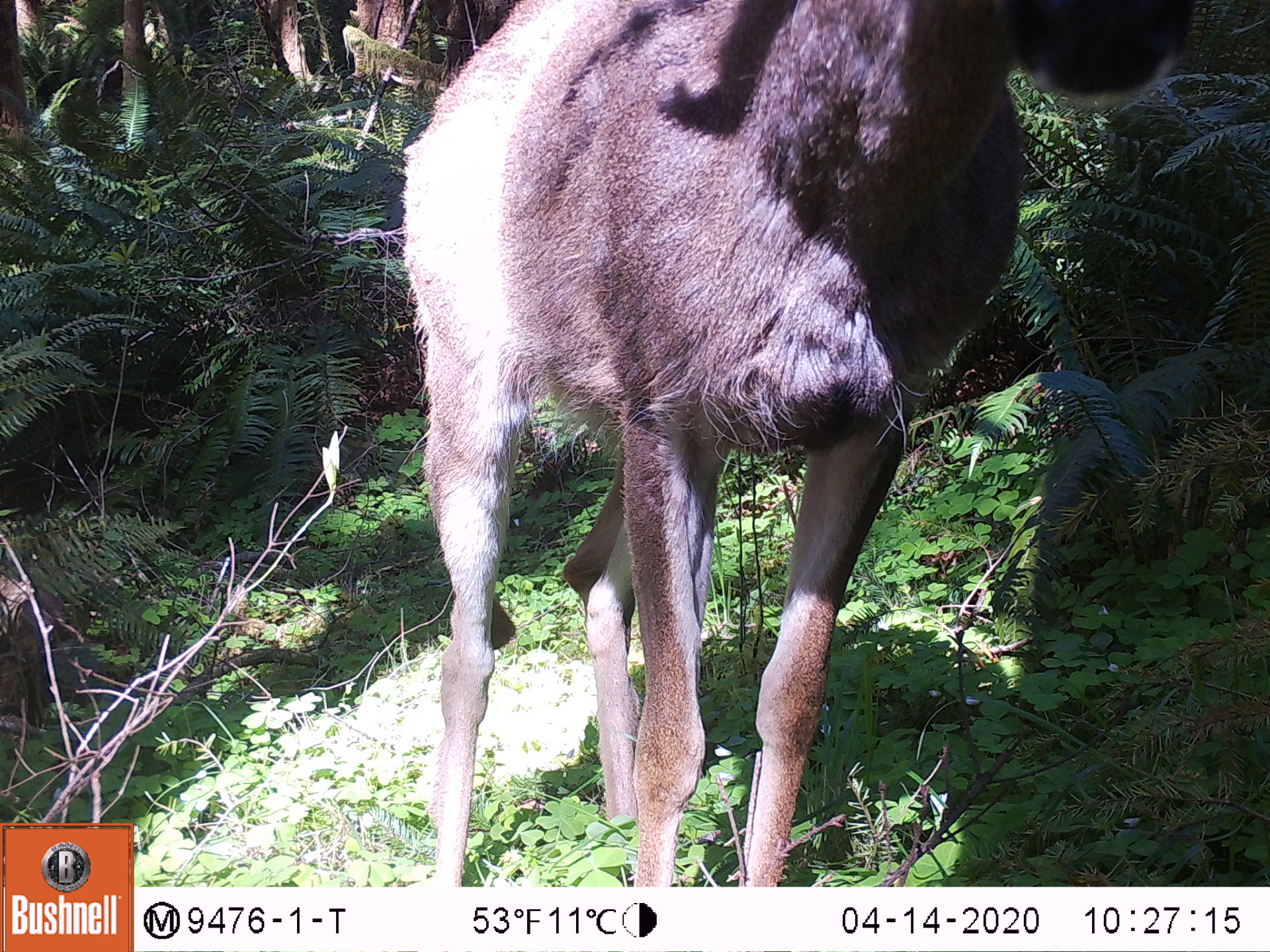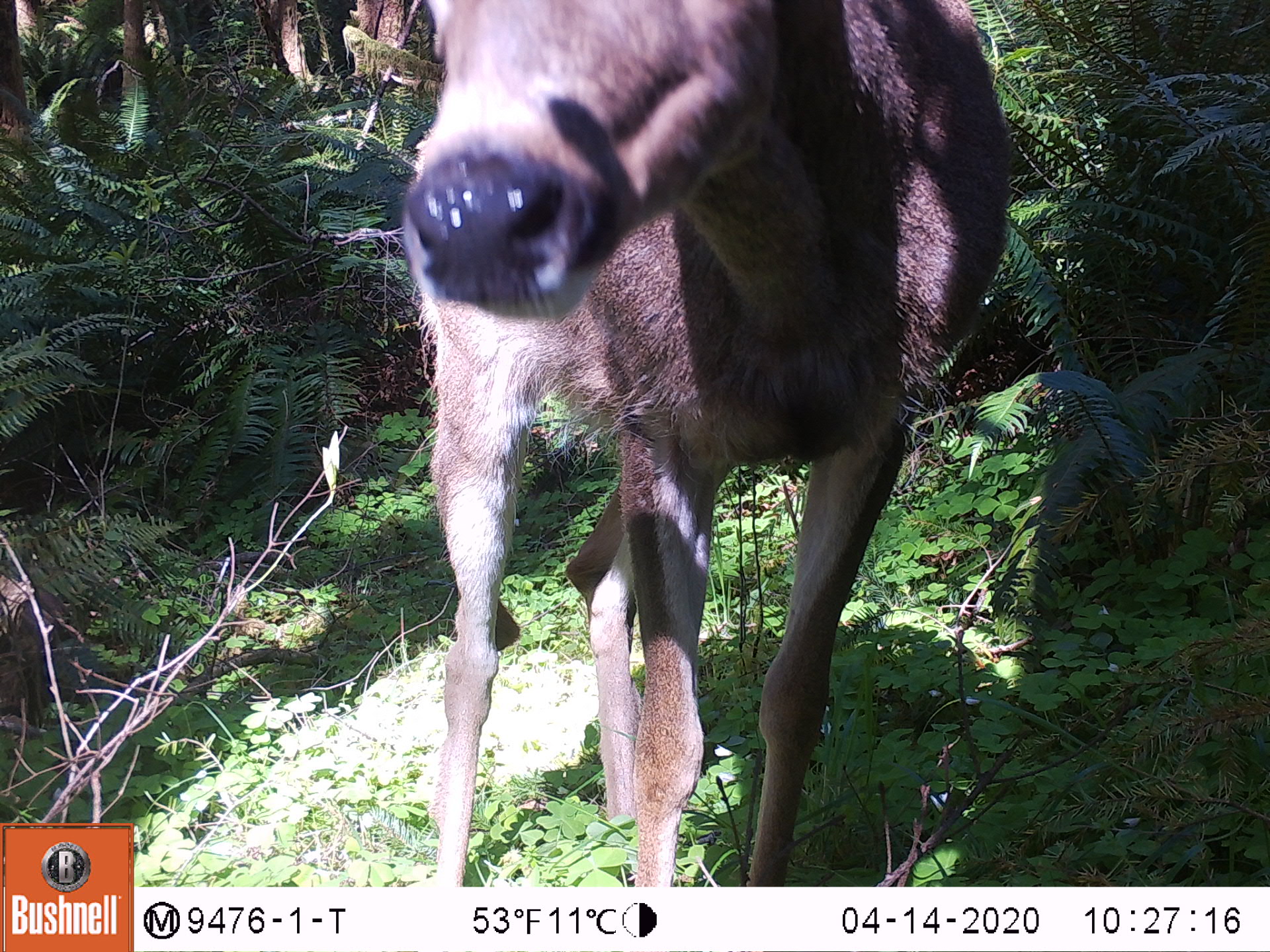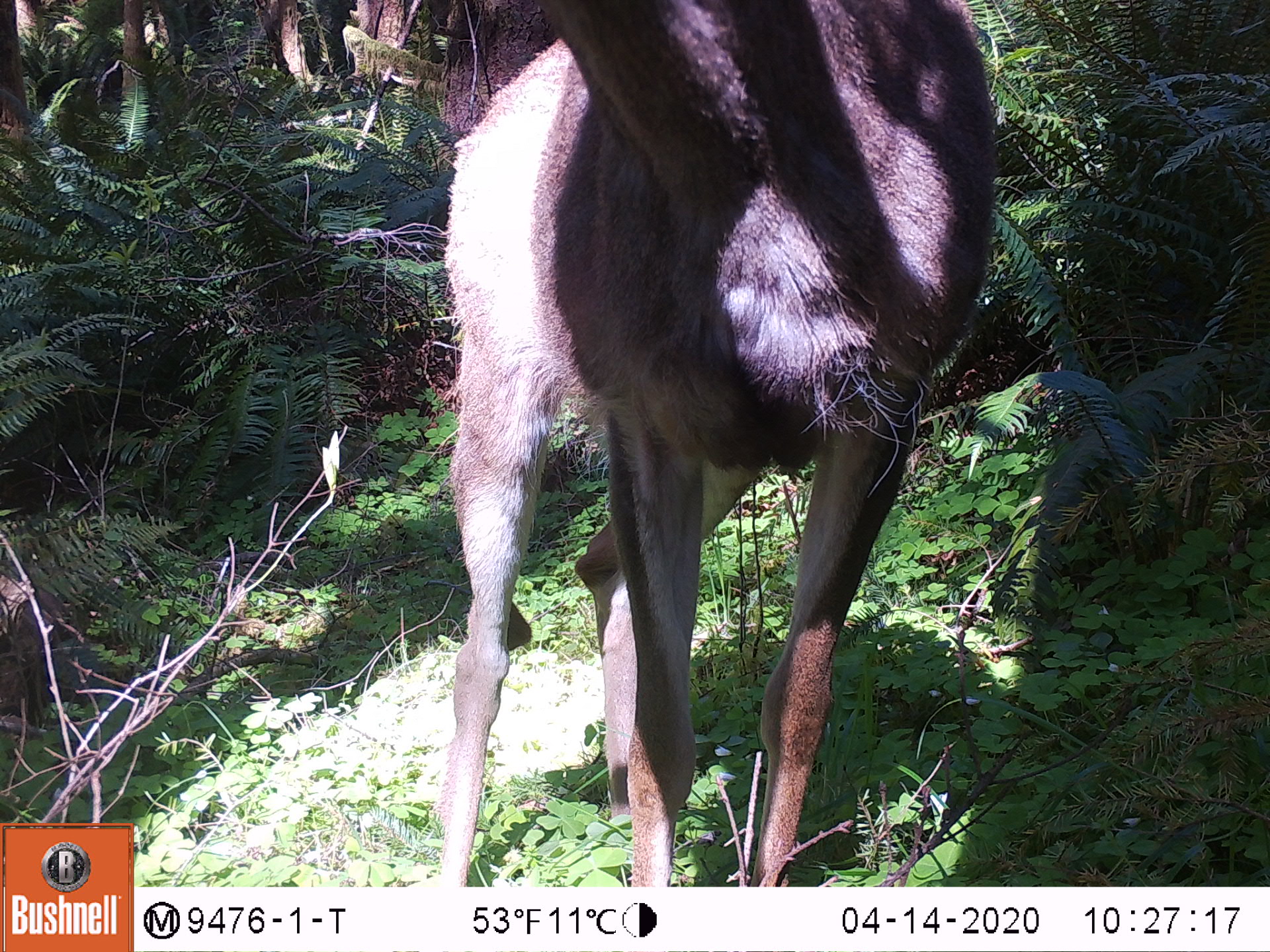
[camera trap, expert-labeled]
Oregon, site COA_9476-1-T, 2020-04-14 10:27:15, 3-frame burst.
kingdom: Animalia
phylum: Chordata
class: Mammalia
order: Artiodactyla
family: Cervidae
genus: Odocoileus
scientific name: Odocoileus hemionus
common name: black-tailed deer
Black-tailed deer (Odocoileus hemionus).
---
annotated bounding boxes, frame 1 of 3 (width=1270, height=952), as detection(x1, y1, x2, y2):
black-tailed deer: detection(389, 1, 1189, 880)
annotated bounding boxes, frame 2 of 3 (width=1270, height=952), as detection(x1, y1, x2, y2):
black-tailed deer: detection(393, 1, 1026, 884)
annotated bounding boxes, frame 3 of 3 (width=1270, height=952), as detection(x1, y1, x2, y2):
black-tailed deer: detection(422, 0, 1026, 880)